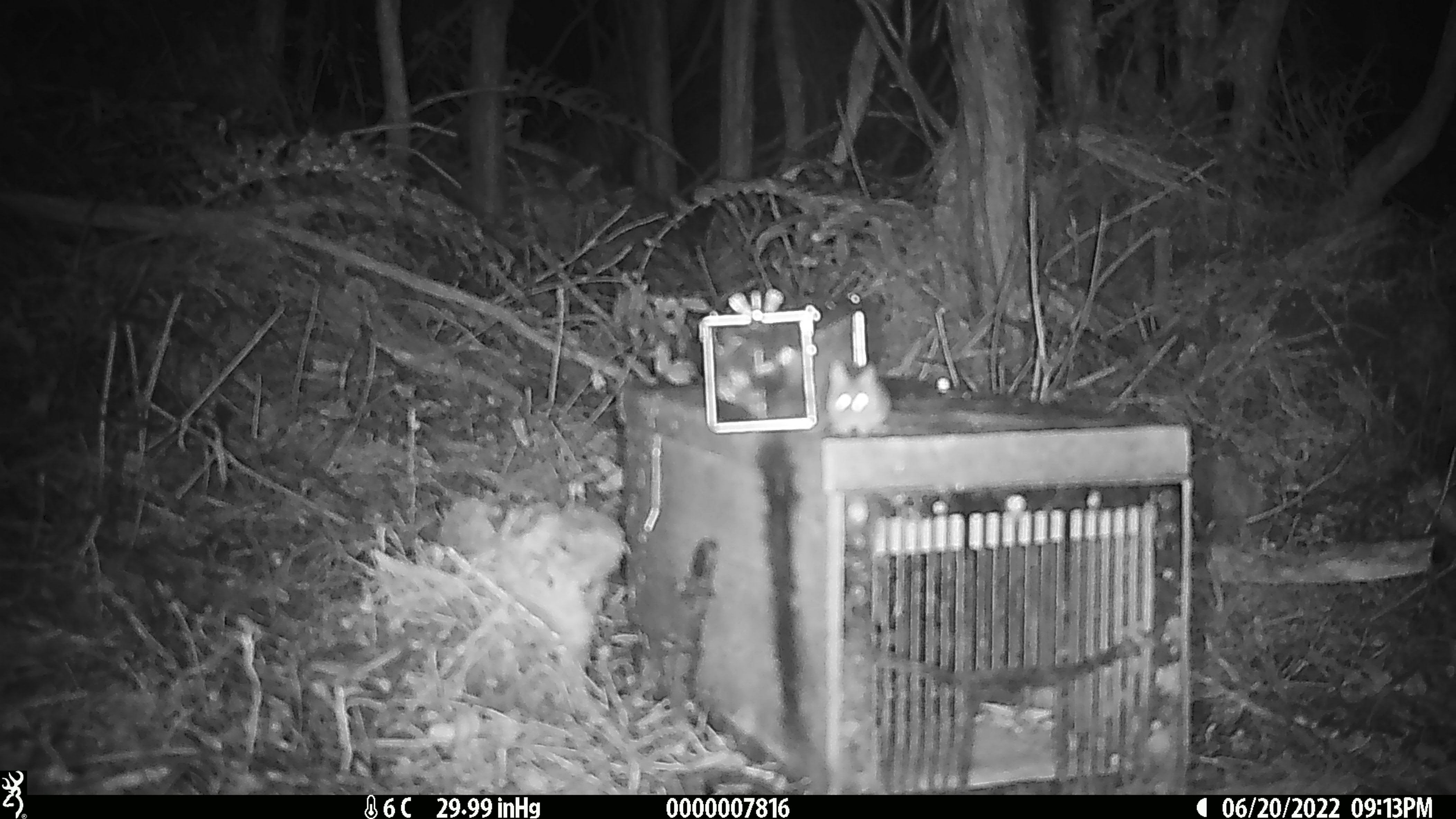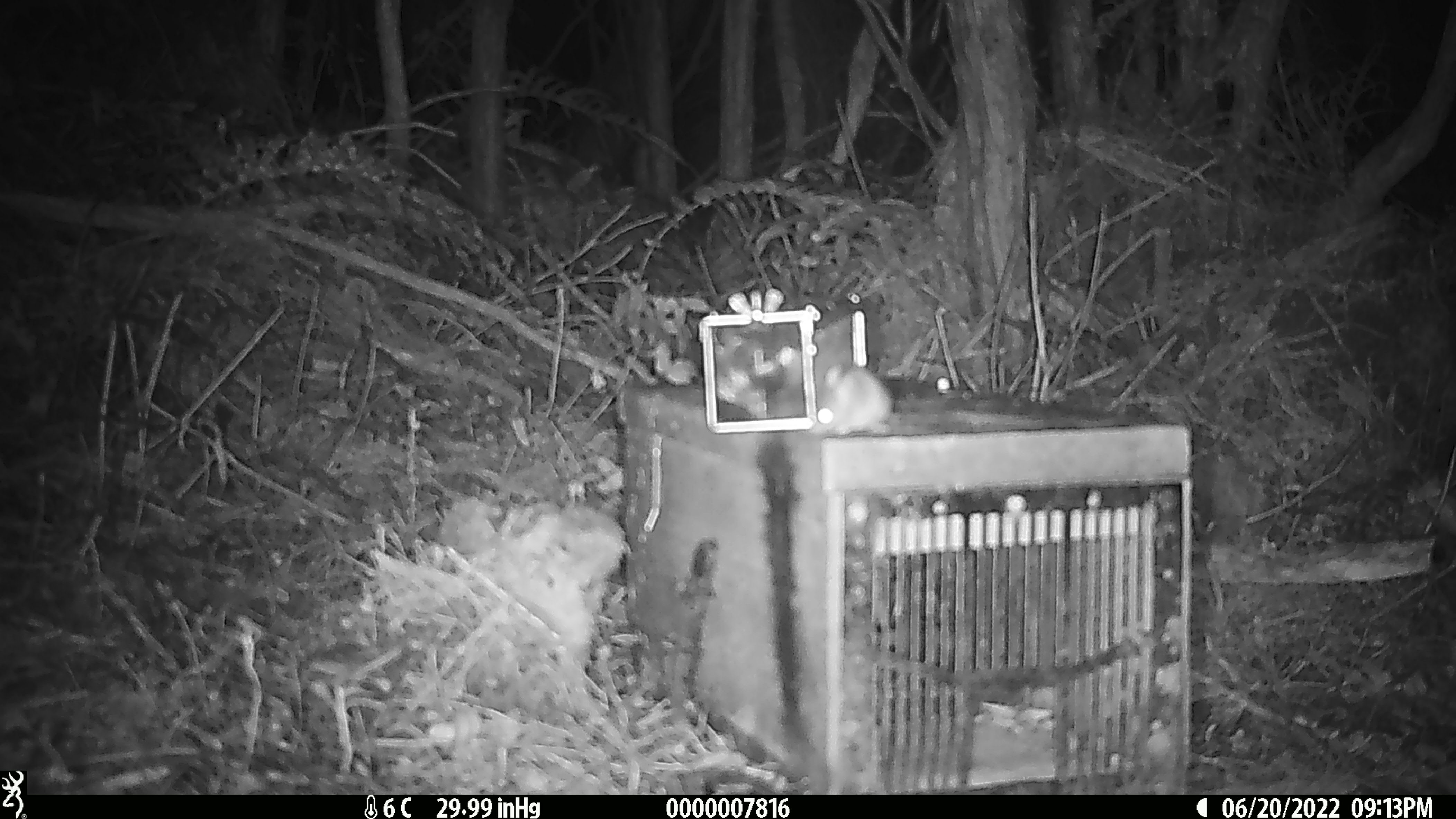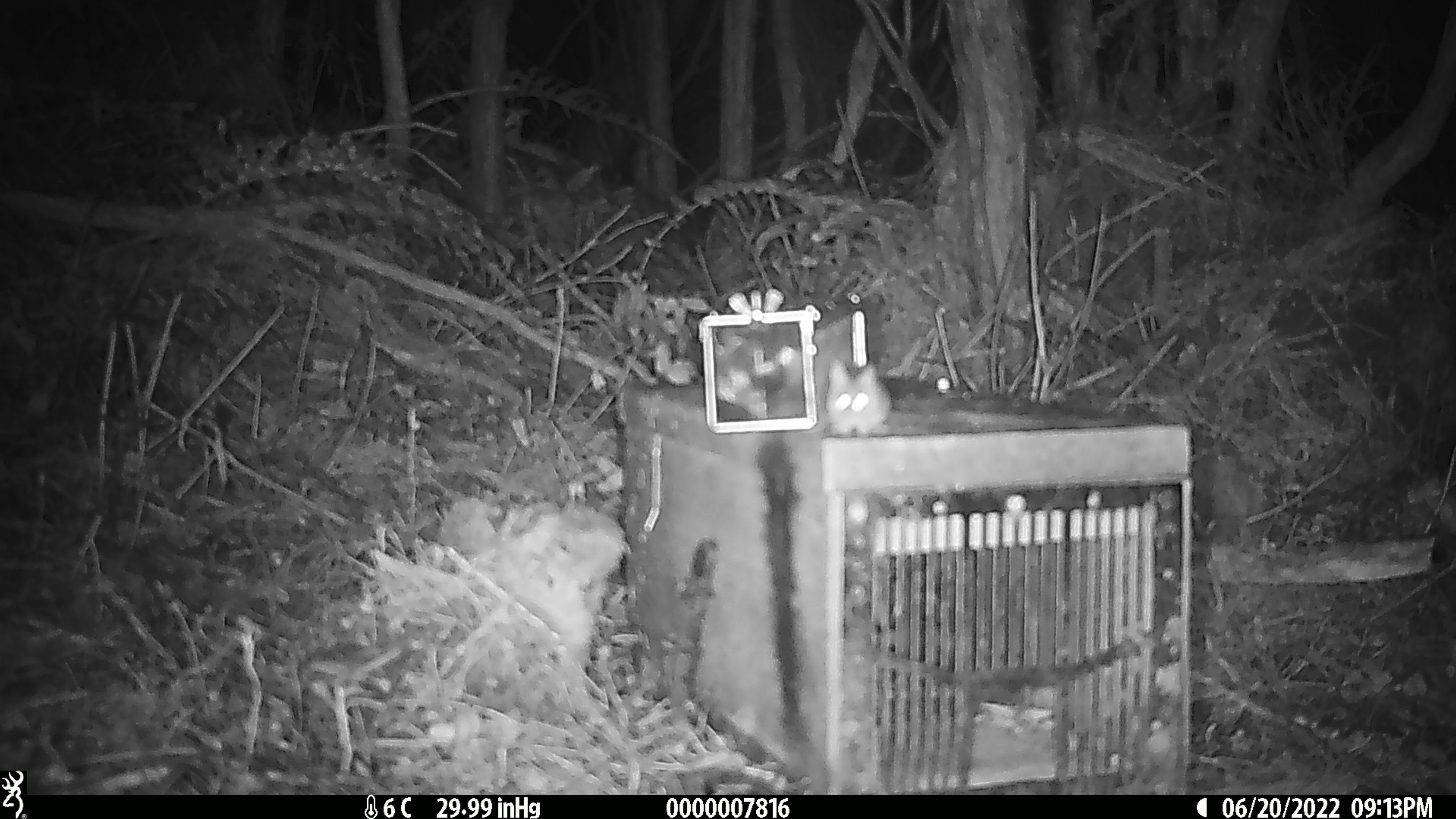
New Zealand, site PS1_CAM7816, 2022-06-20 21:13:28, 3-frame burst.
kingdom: Animalia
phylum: Chordata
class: Mammalia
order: Rodentia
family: Muridae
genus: Mus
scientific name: Mus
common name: mouse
Mouse (Mus).